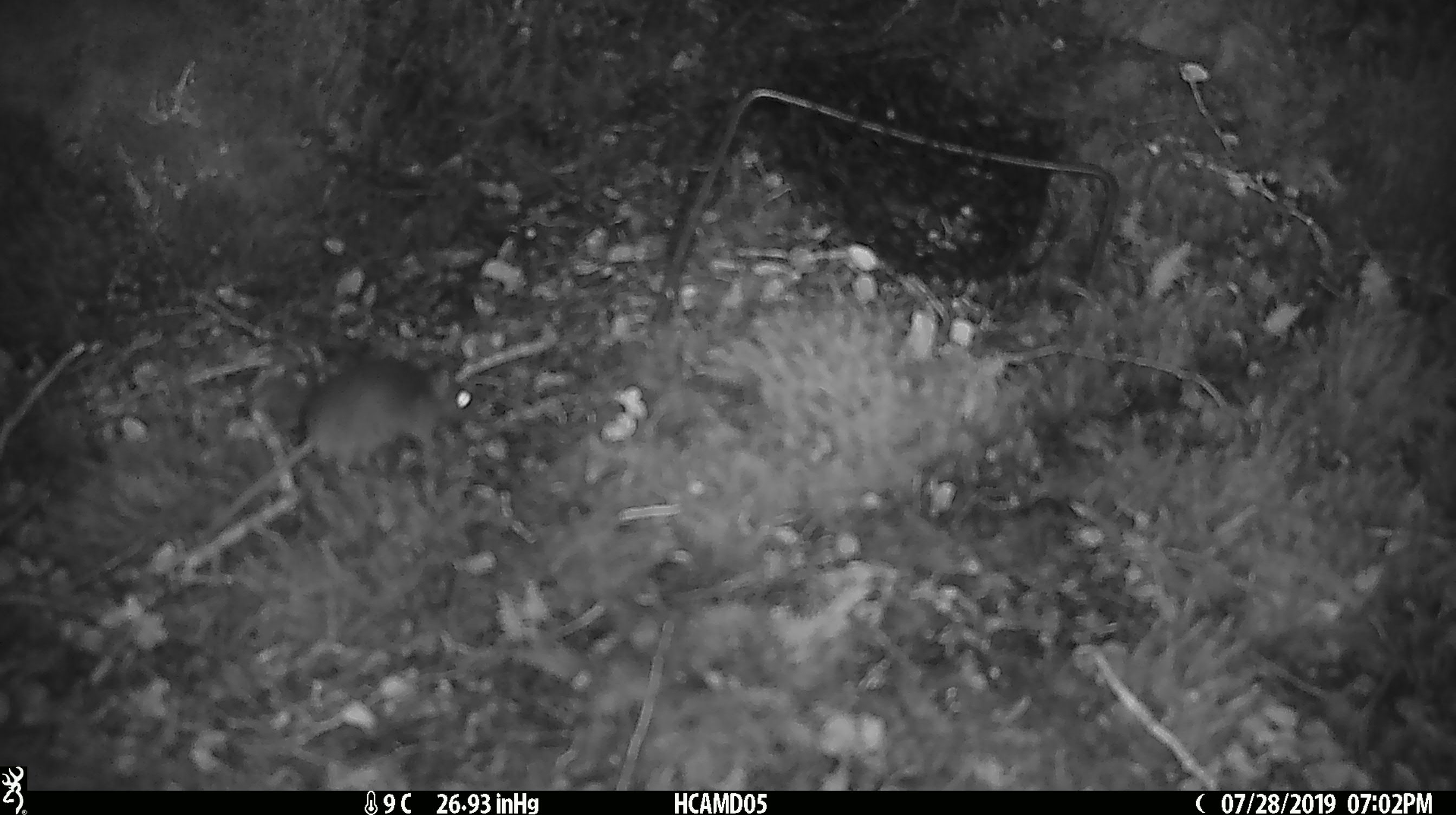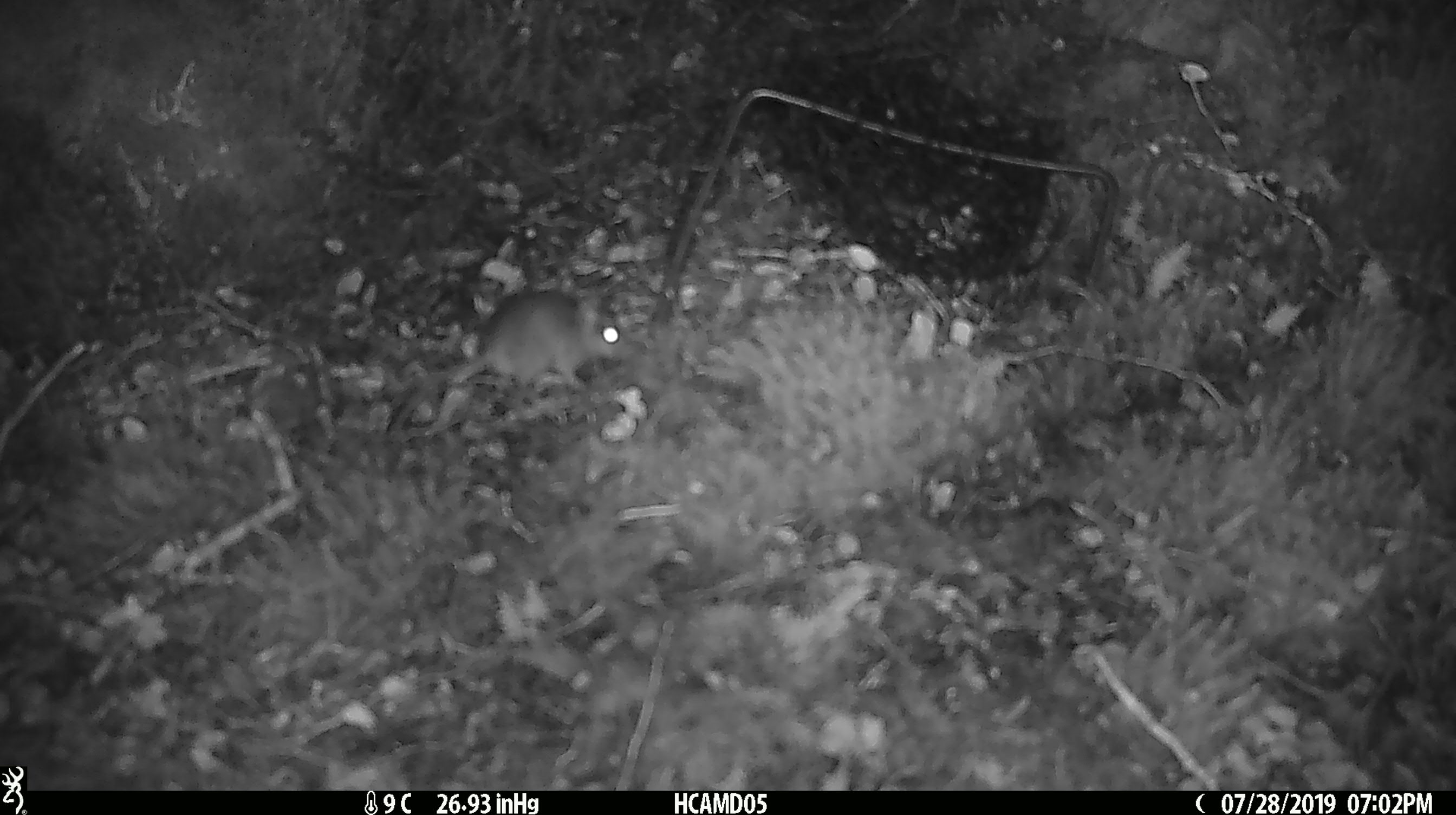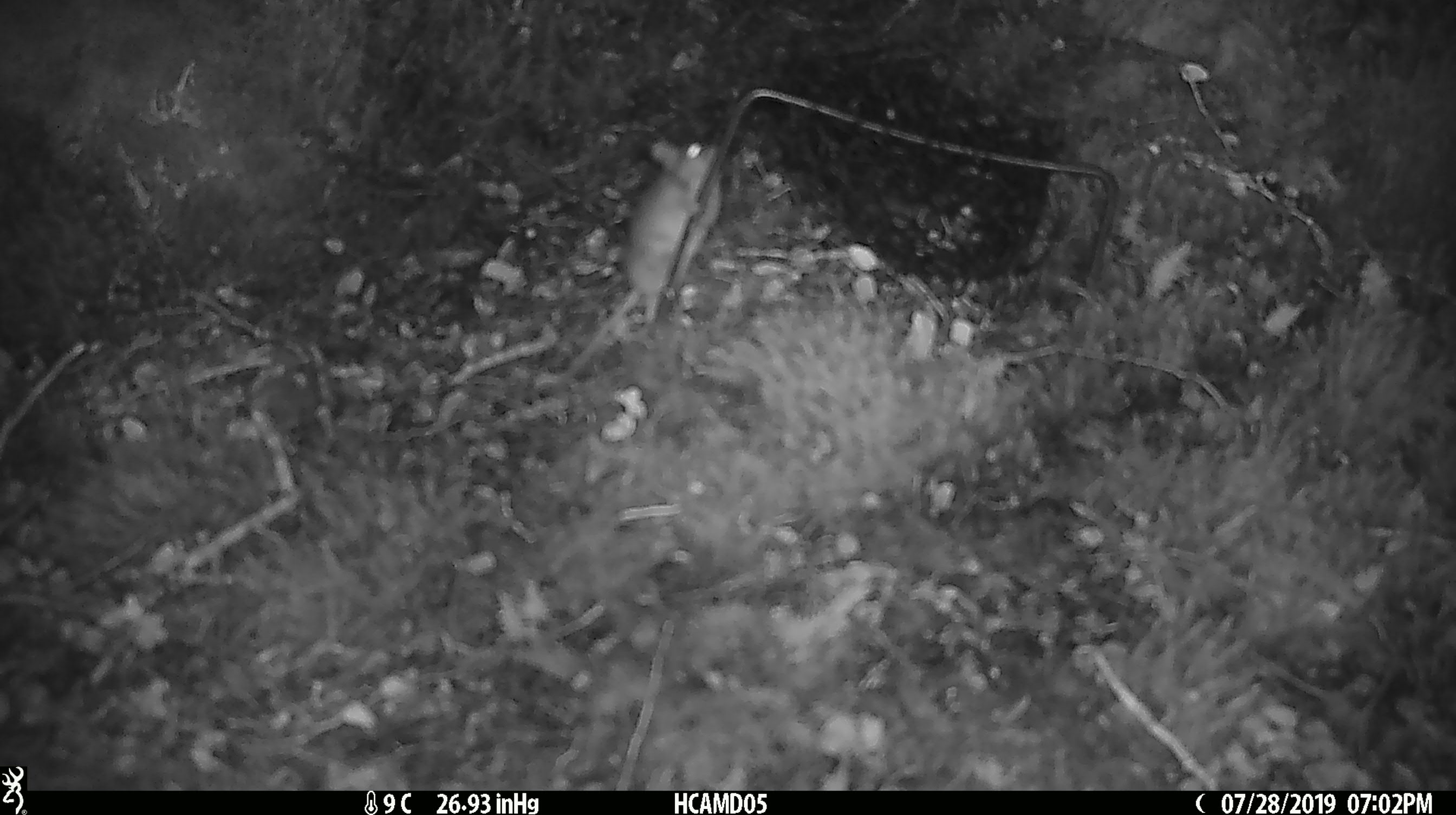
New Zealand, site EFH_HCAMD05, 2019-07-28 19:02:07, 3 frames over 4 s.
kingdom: Animalia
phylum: Chordata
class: Mammalia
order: Rodentia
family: Muridae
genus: Mus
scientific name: Mus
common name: mouse